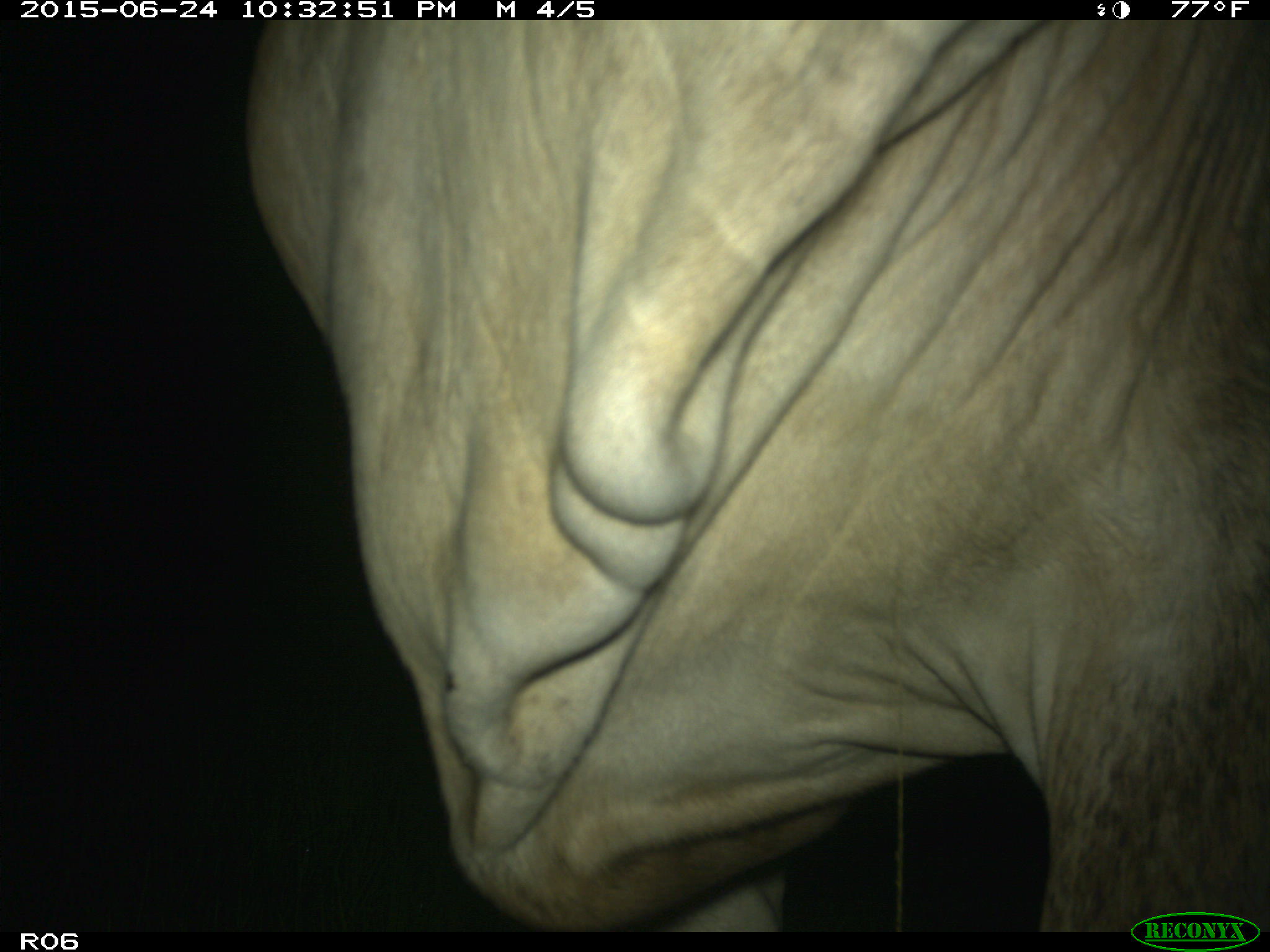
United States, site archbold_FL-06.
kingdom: Animalia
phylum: Chordata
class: Mammalia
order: Artiodactyla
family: Bovidae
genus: Bos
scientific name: Bos taurus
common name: domestic cow